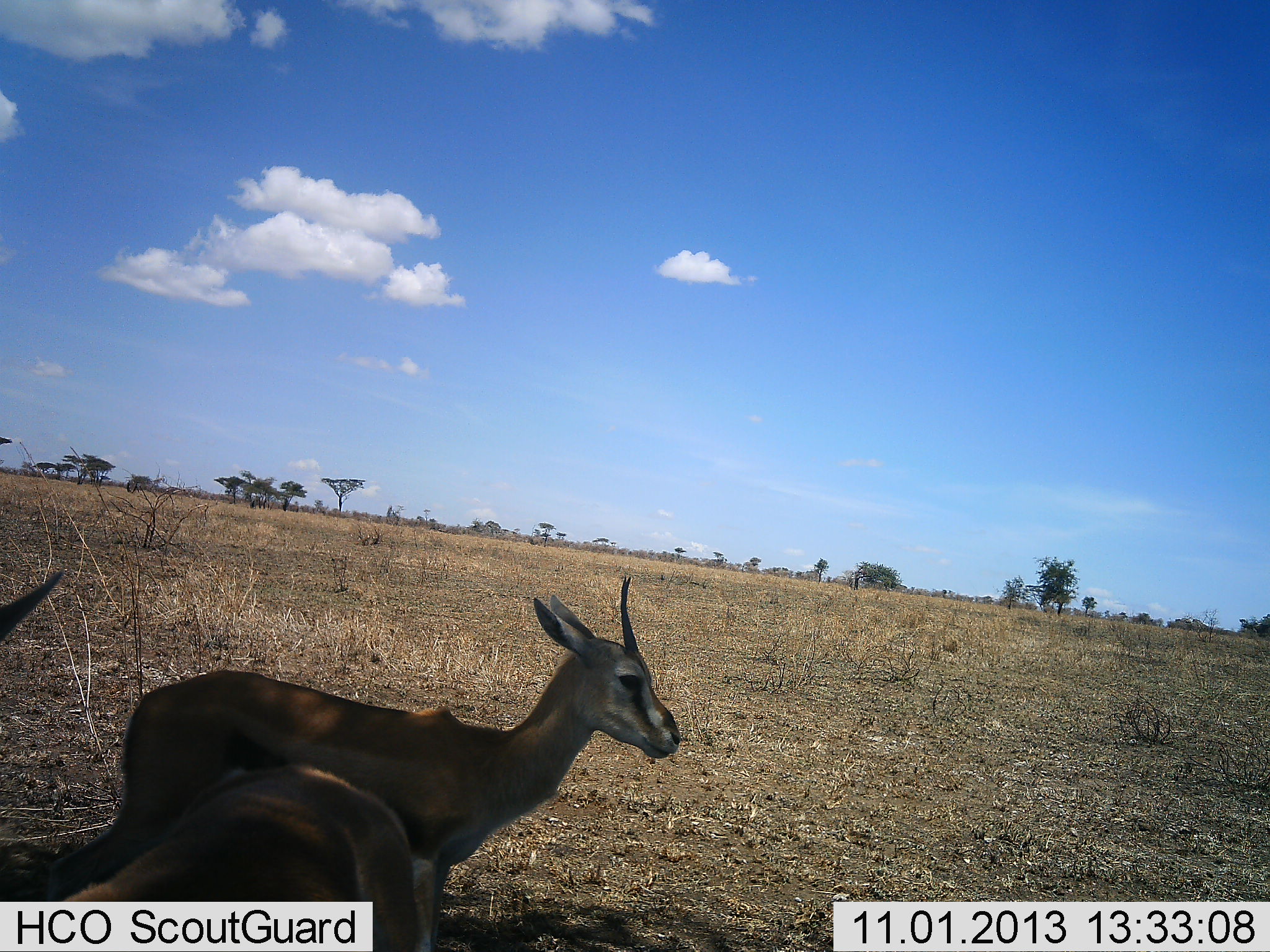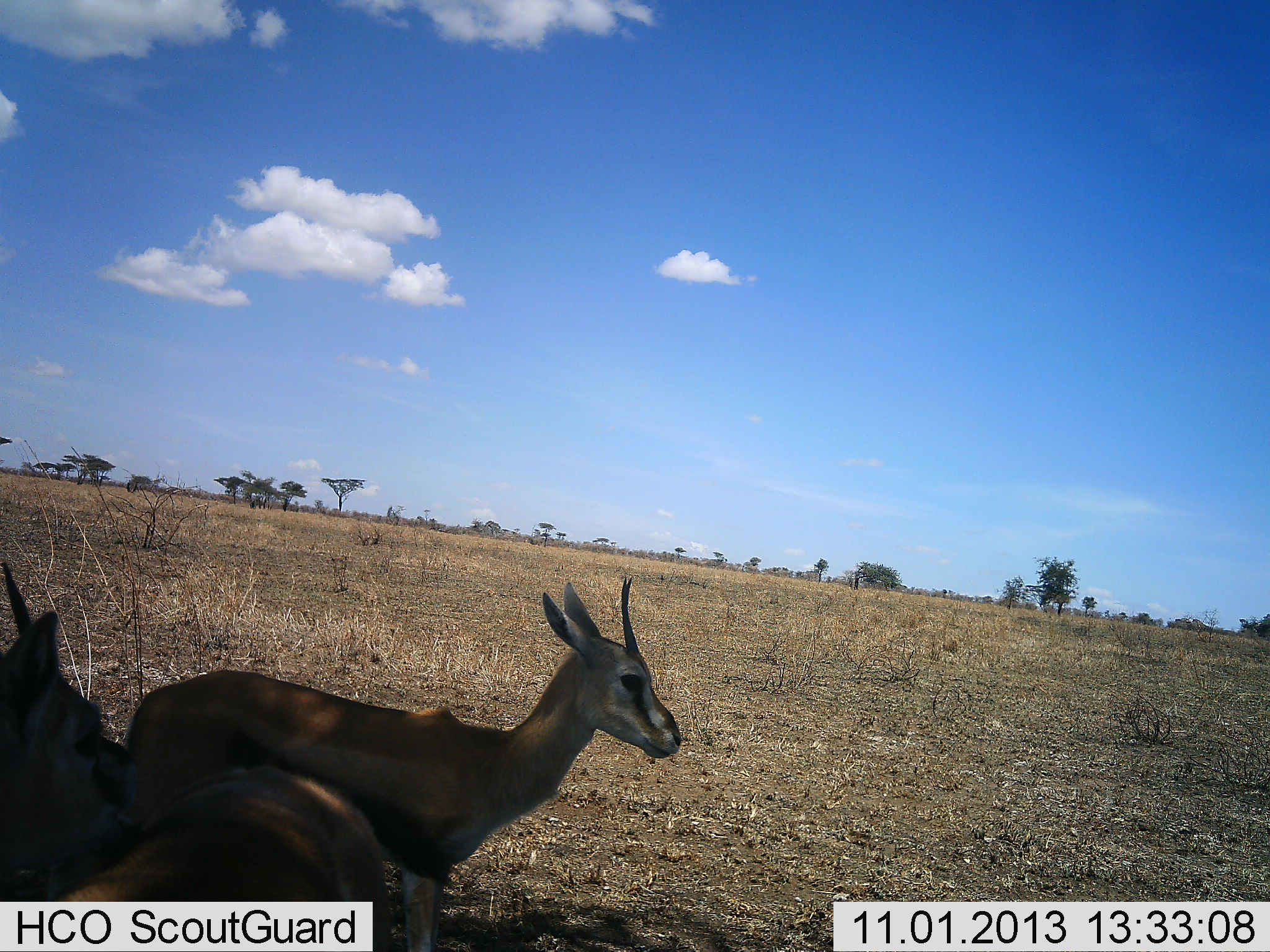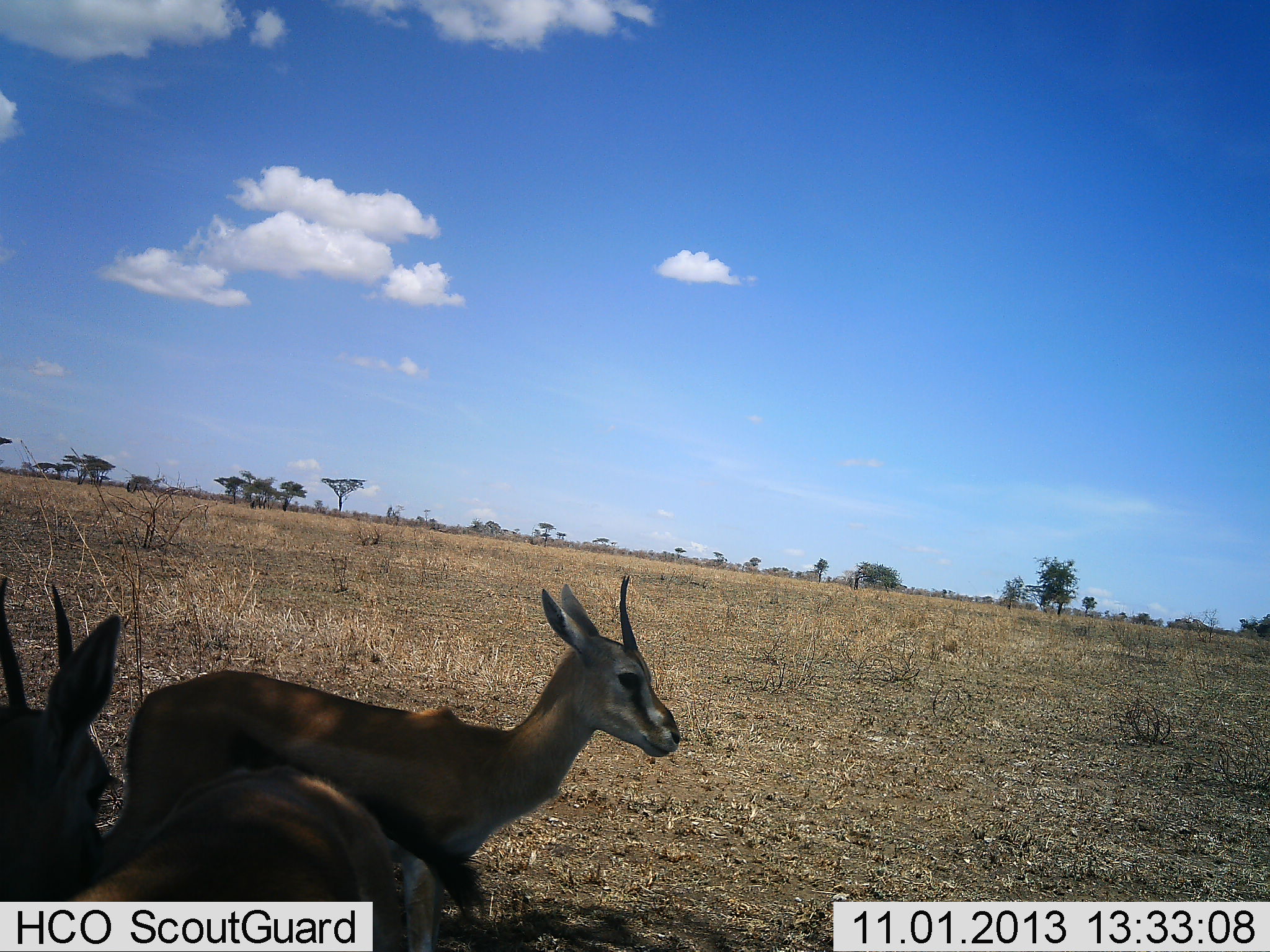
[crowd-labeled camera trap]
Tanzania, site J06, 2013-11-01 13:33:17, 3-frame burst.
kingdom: Animalia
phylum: Chordata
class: Mammalia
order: Artiodactyla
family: Bovidae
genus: Eudorcas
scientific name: Eudorcas thomsonii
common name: thomson's gazelle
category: gazellethomsons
Gazellethomsons (thomson's gazelle) (Eudorcas thomsonii), count 2. Behavior (volunteer vote fractions): standing 85%, resting 10%, moving 15%, interacting 10%. Young present (vote fraction): 5%. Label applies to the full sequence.